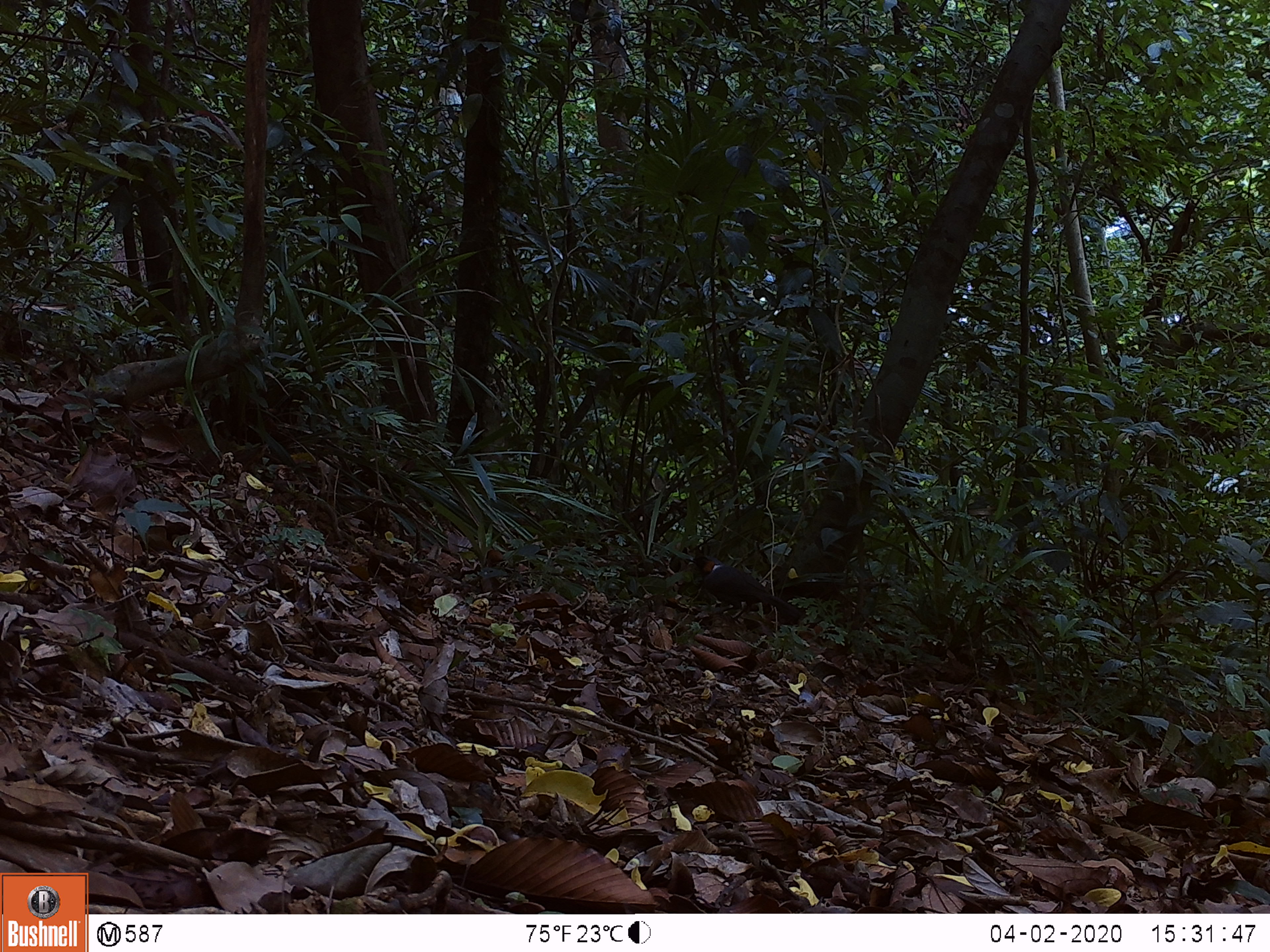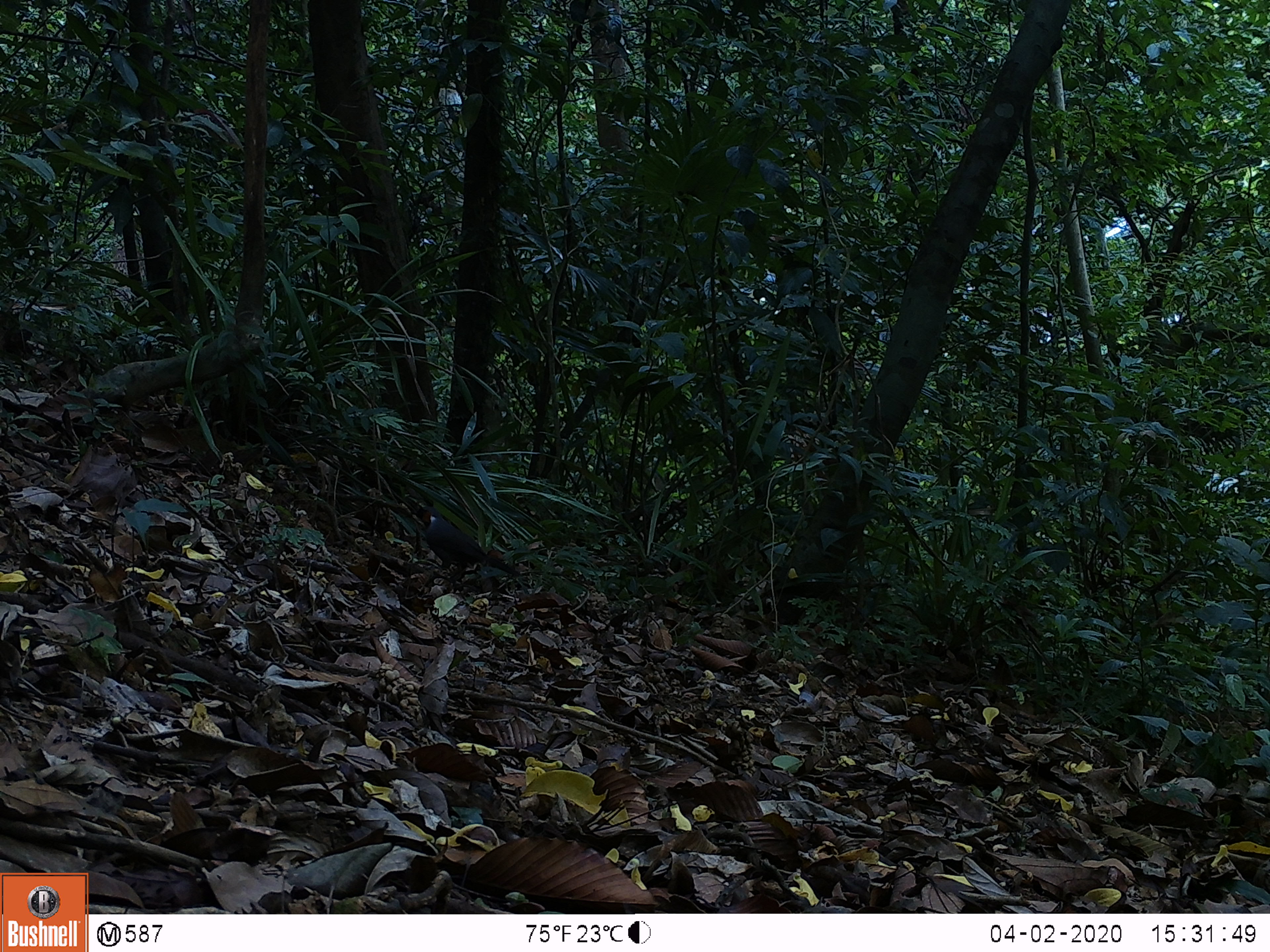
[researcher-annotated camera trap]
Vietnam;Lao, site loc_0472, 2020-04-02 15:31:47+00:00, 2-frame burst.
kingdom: Animalia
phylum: Chordata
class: Aves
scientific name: Aves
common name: bird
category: unidentified bird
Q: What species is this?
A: Unidentified bird (bird) (Aves).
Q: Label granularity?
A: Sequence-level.